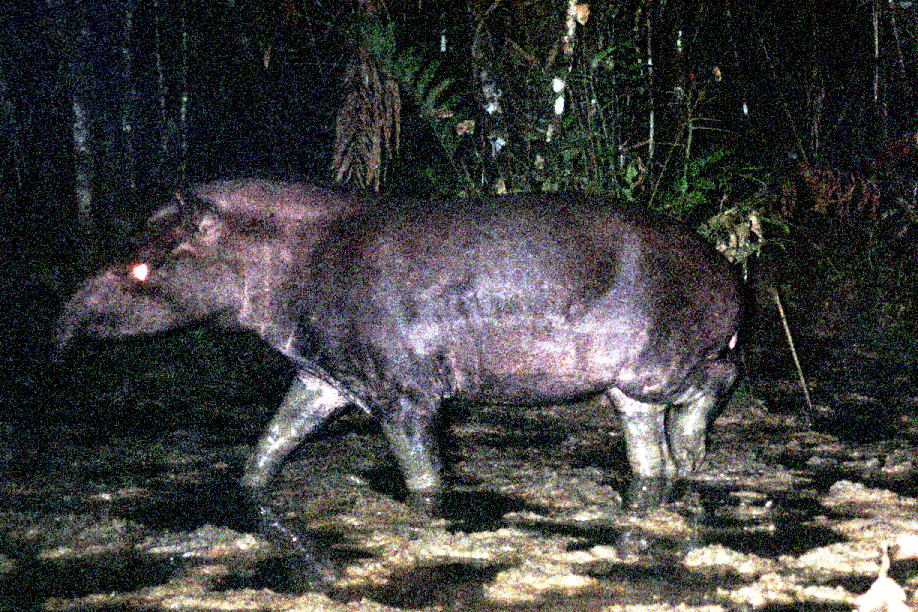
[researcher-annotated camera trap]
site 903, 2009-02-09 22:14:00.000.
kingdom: Animalia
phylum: Chordata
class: Mammalia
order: Perissodactyla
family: Tapiridae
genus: Tapirus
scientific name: Tapirus terrestris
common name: south american tapir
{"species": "Tapirus terrestris (south american tapir)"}